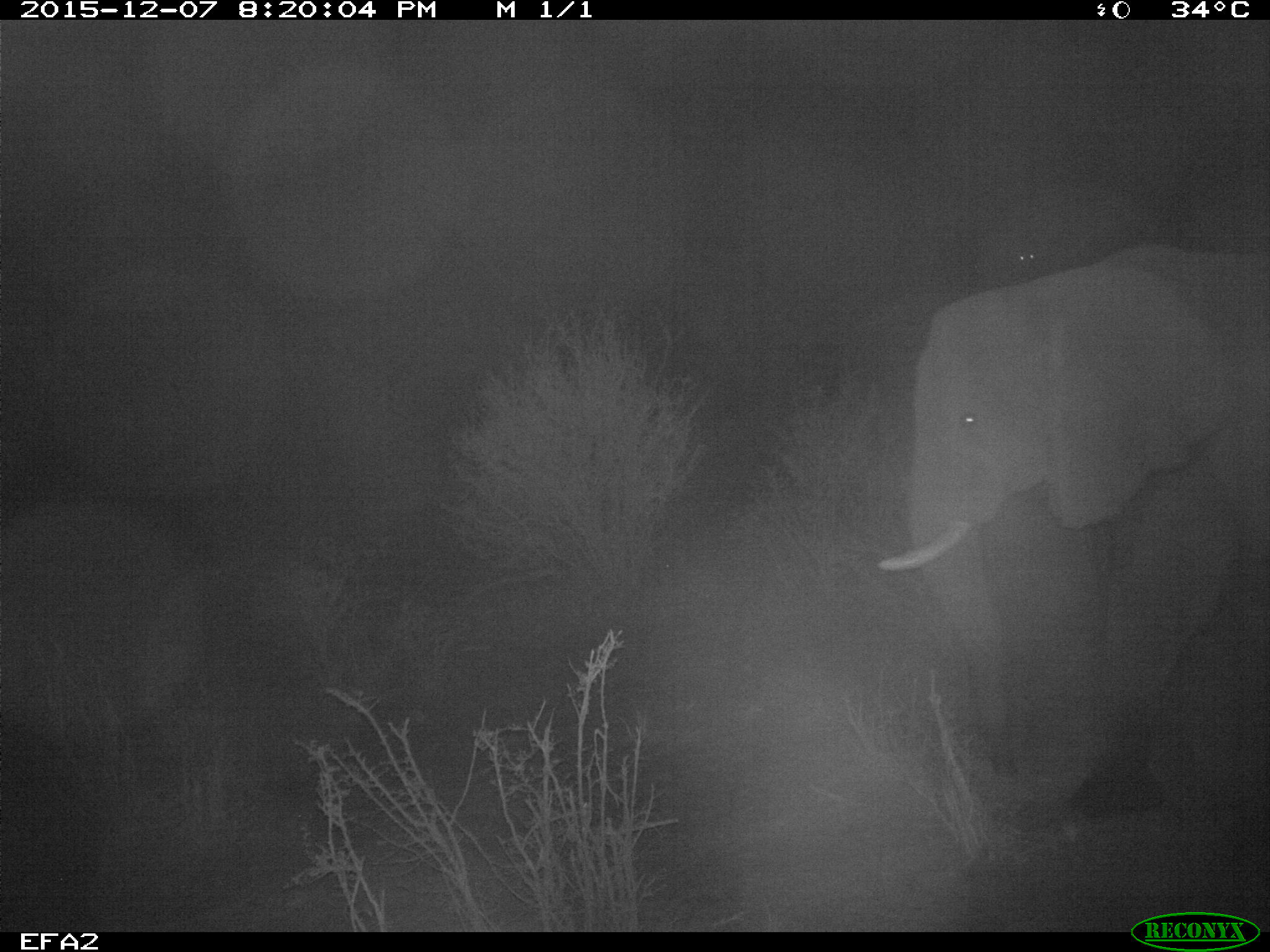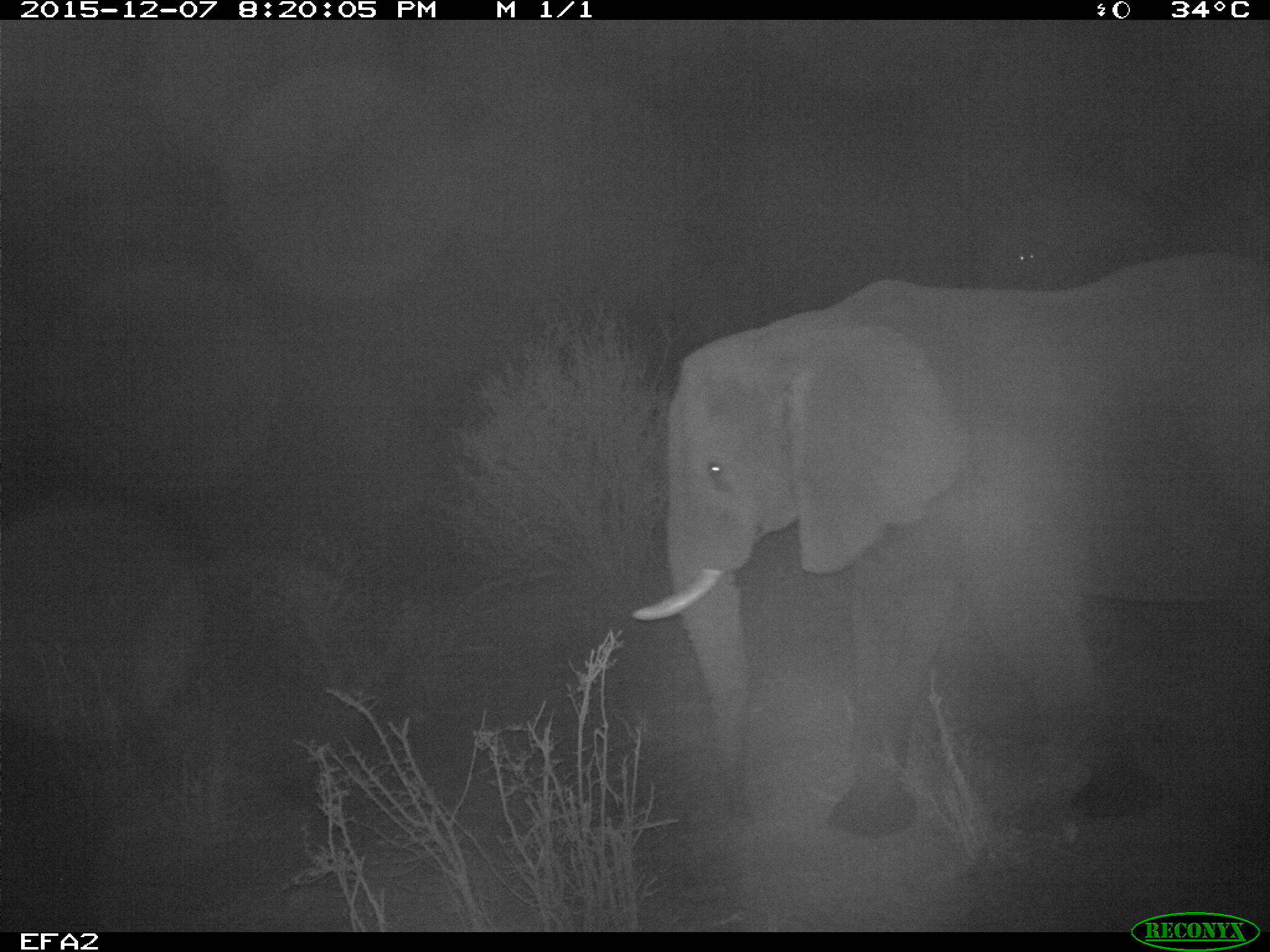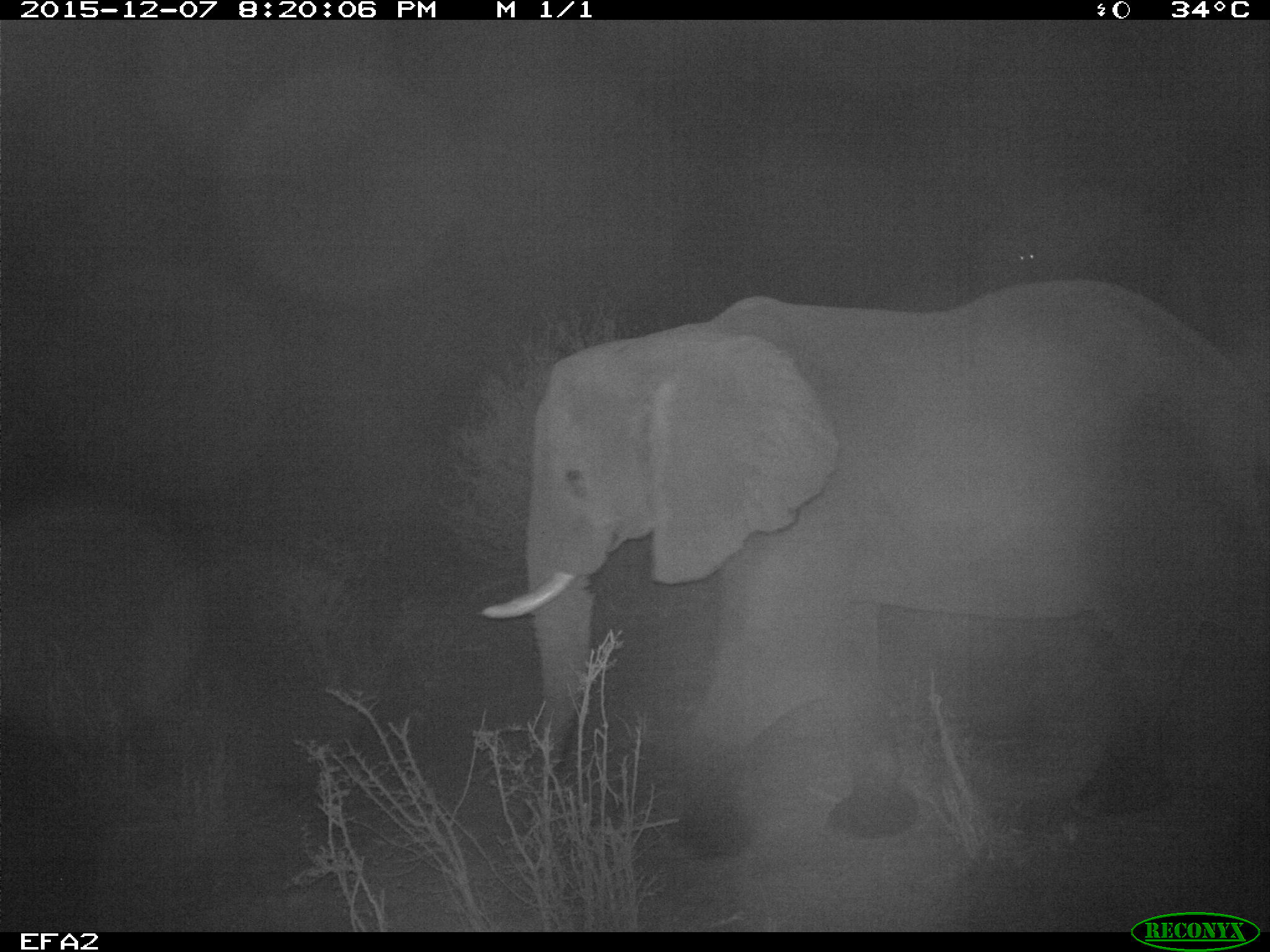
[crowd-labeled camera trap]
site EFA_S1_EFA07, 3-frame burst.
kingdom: Animalia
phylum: Chordata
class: Mammalia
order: Proboscidea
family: Elephantidae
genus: Loxodonta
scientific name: Loxodonta africana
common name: african bush elephant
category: elephant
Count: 1.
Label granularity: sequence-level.